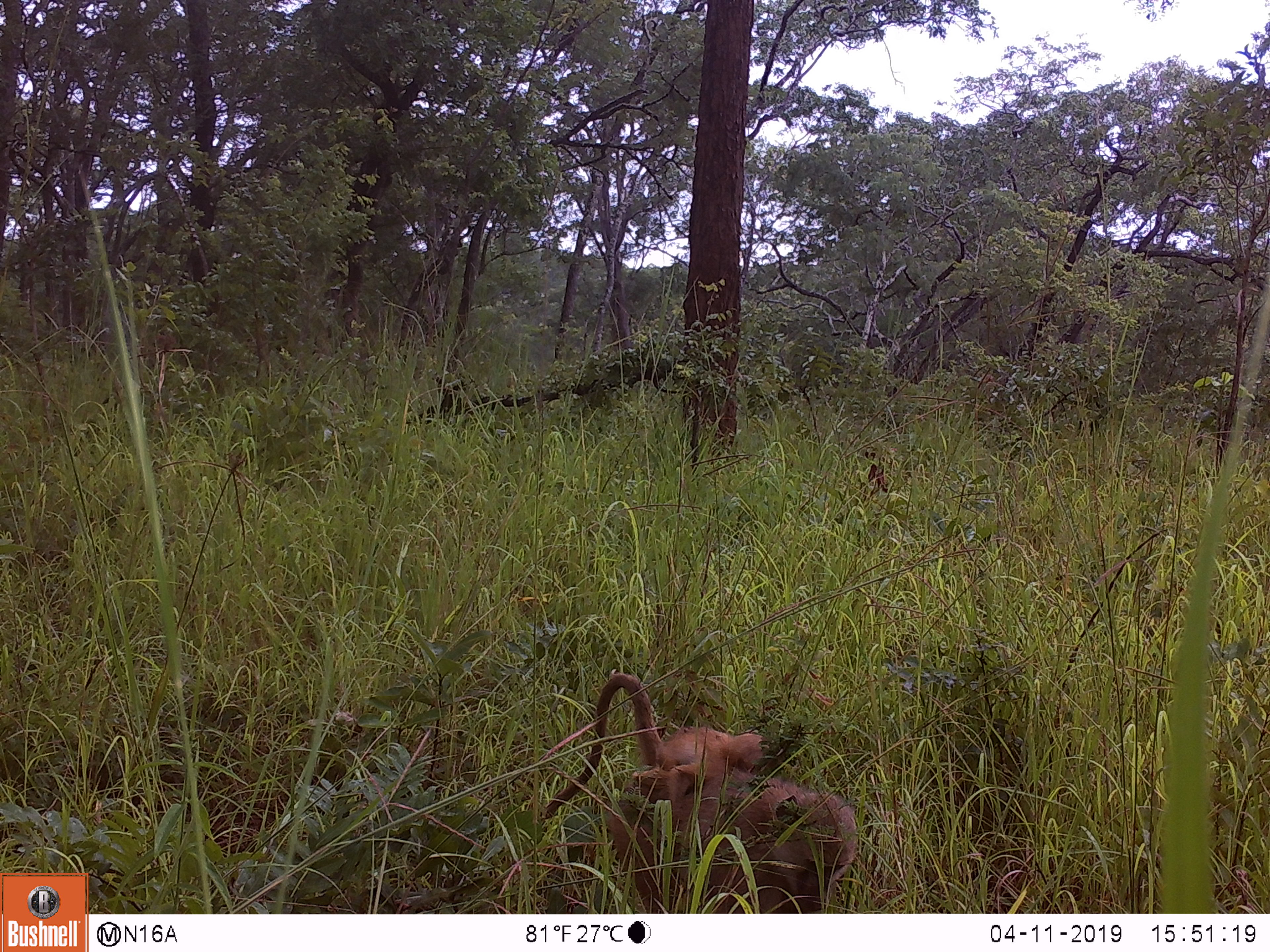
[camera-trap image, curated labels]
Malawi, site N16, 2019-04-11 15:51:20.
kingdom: Animalia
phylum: Chordata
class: Mammalia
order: Primates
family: Cercopithecidae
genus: Papio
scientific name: Papio cynocephalus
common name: yellow baboon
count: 2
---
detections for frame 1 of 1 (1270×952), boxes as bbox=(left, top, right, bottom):
yellow baboon: bbox=(540, 672, 861, 912); bbox=(633, 729, 783, 806)